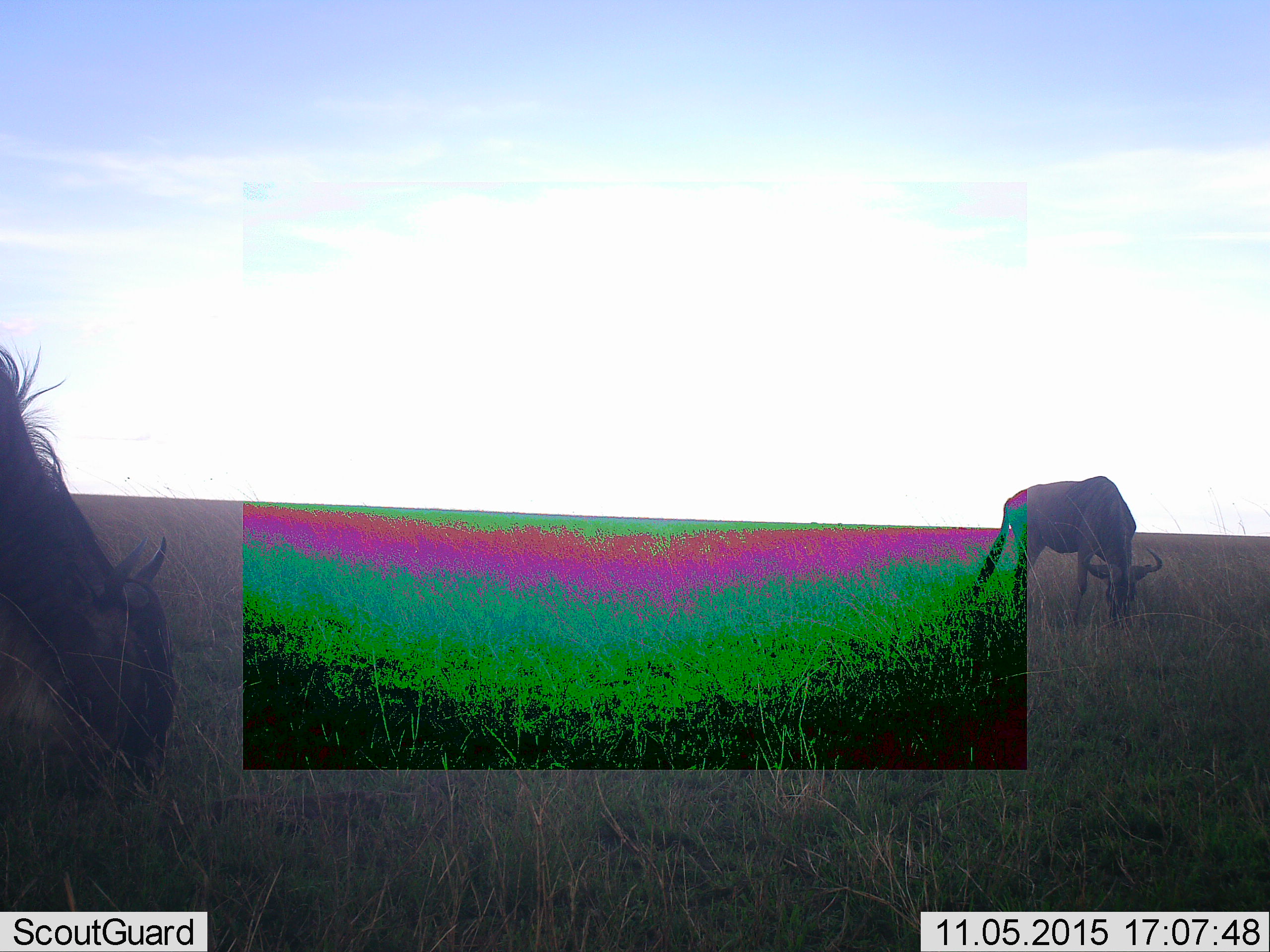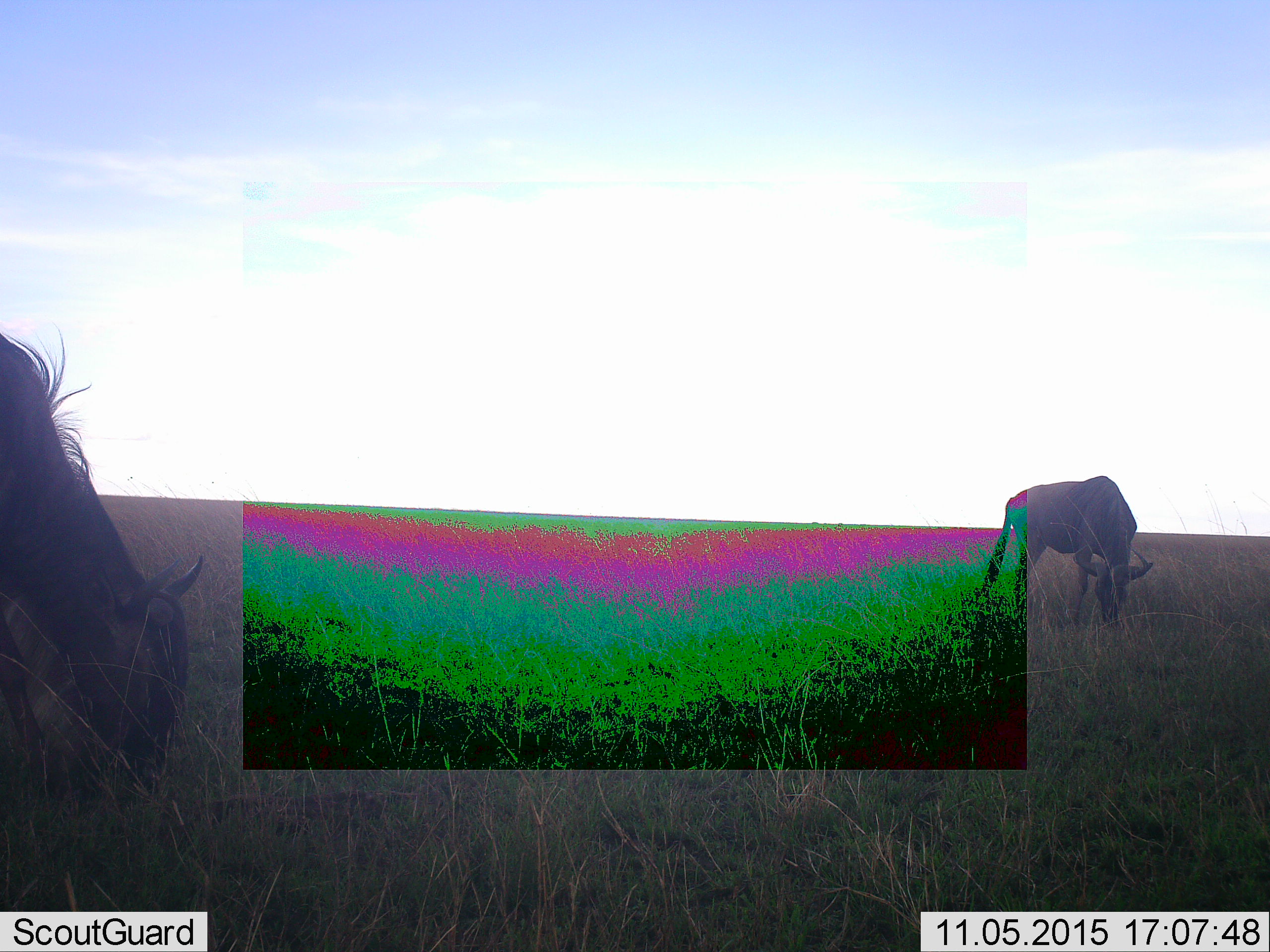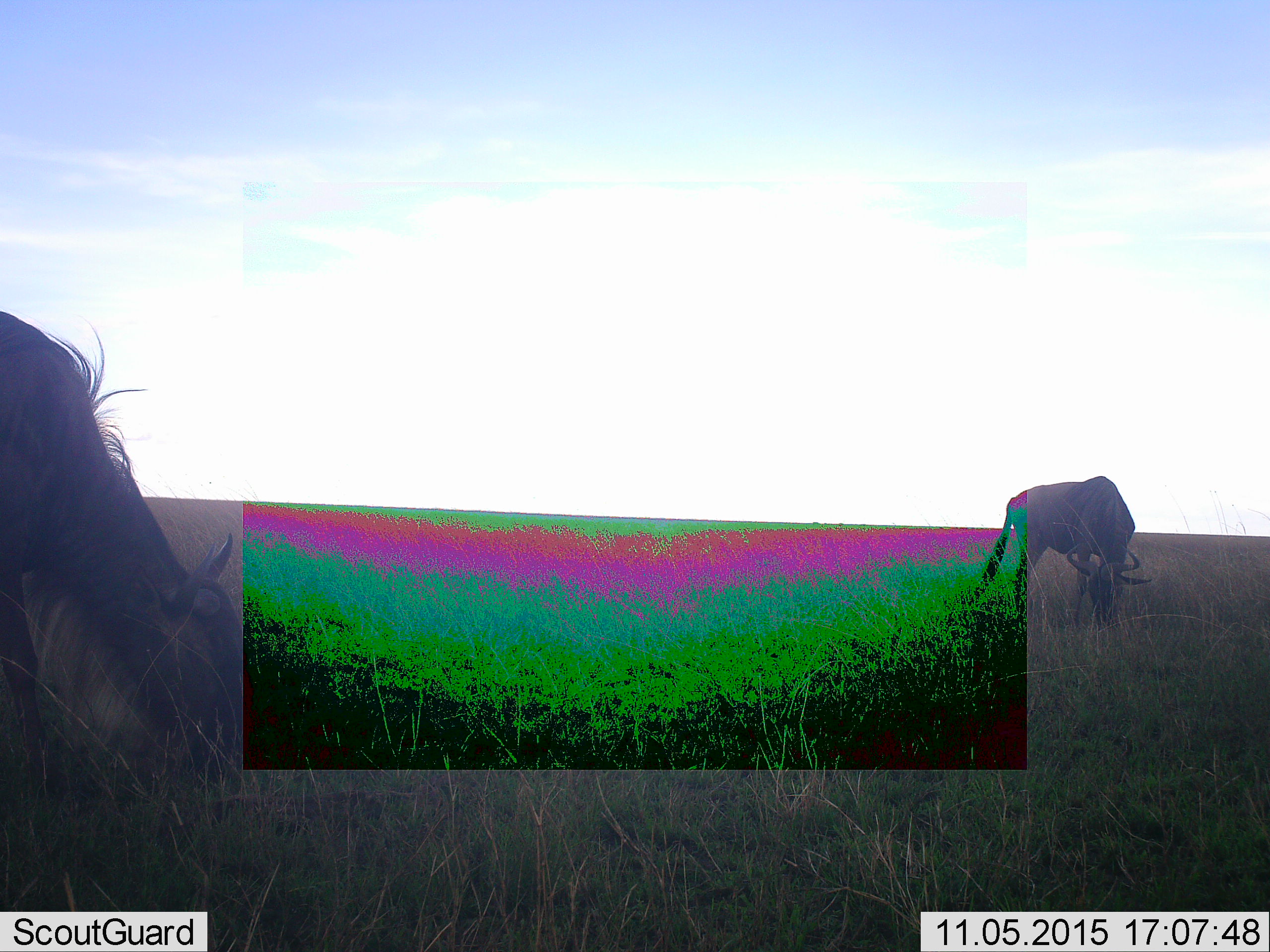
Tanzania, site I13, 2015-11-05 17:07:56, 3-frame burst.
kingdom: Animalia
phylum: Chordata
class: Mammalia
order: Artiodactyla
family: Bovidae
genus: Connochaetes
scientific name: Connochaetes taurinus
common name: blue wildebeest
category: wildebeest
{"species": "wildebeest (blue wildebeest) (Connochaetes taurinus)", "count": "2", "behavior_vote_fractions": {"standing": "22%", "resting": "0%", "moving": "0%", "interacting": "0%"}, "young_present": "0%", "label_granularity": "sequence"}